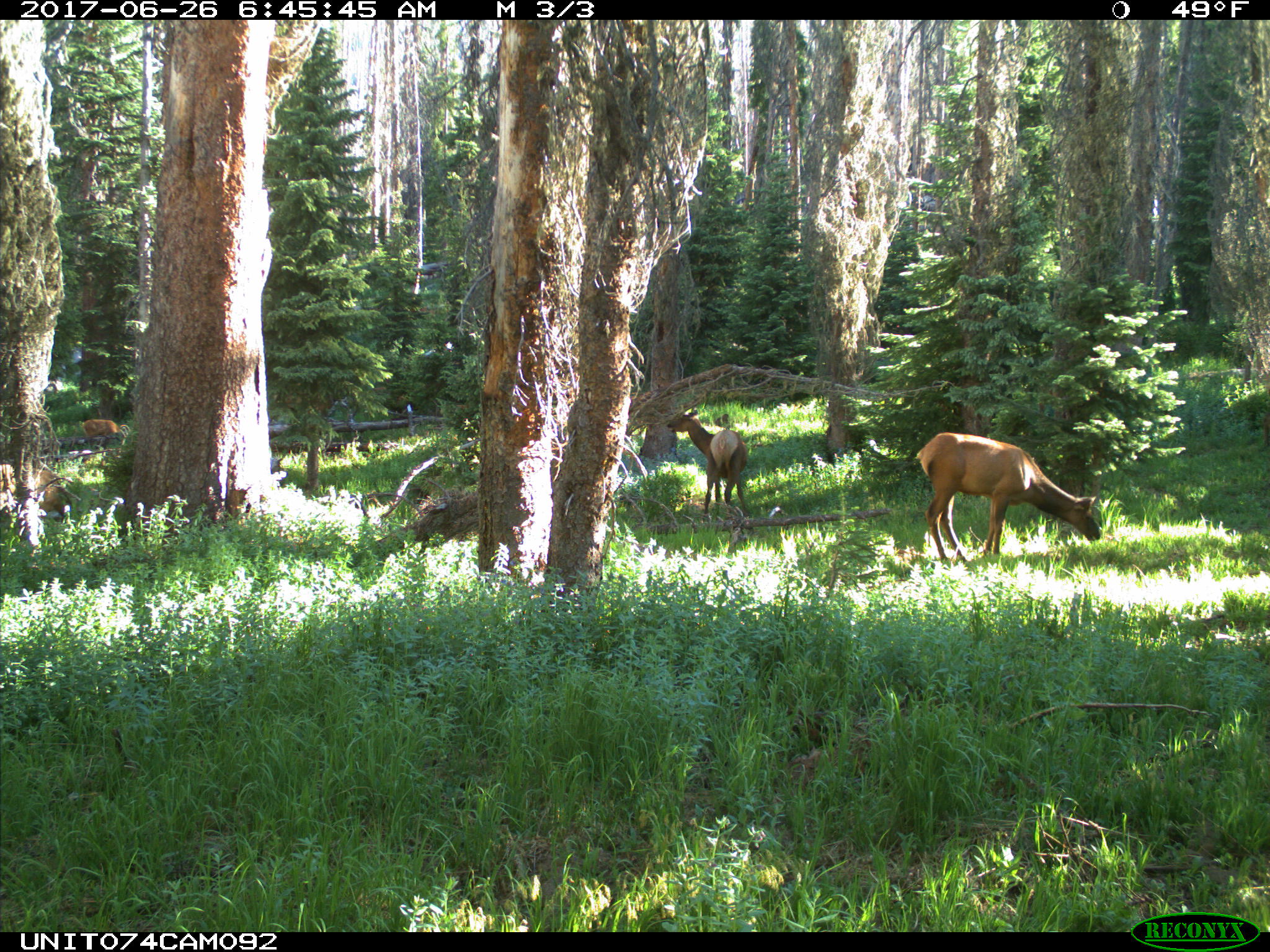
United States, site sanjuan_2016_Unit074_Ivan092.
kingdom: Animalia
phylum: Chordata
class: Mammalia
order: Artiodactyla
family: Cervidae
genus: Cervus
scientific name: Cervus elaphus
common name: red deer